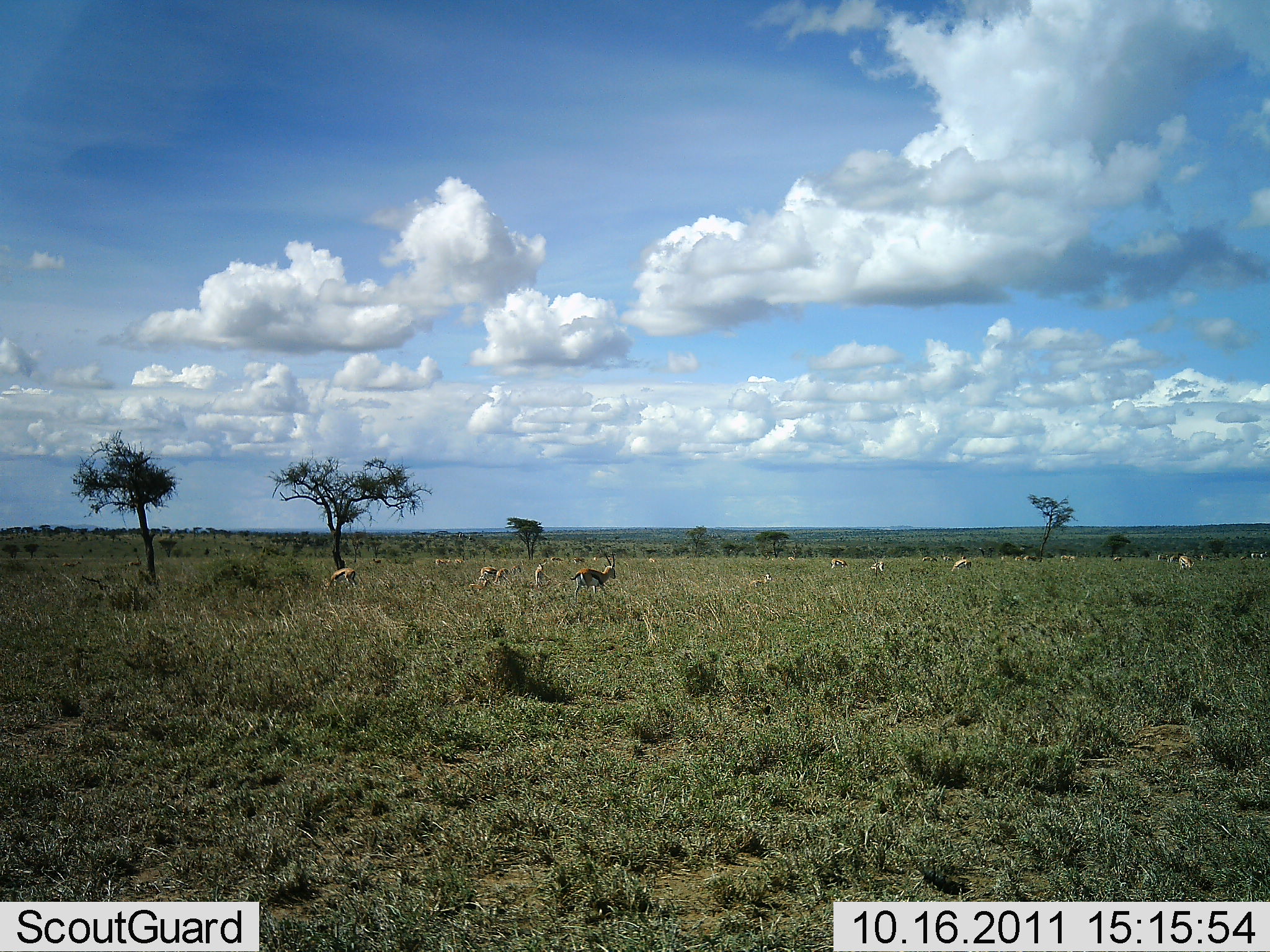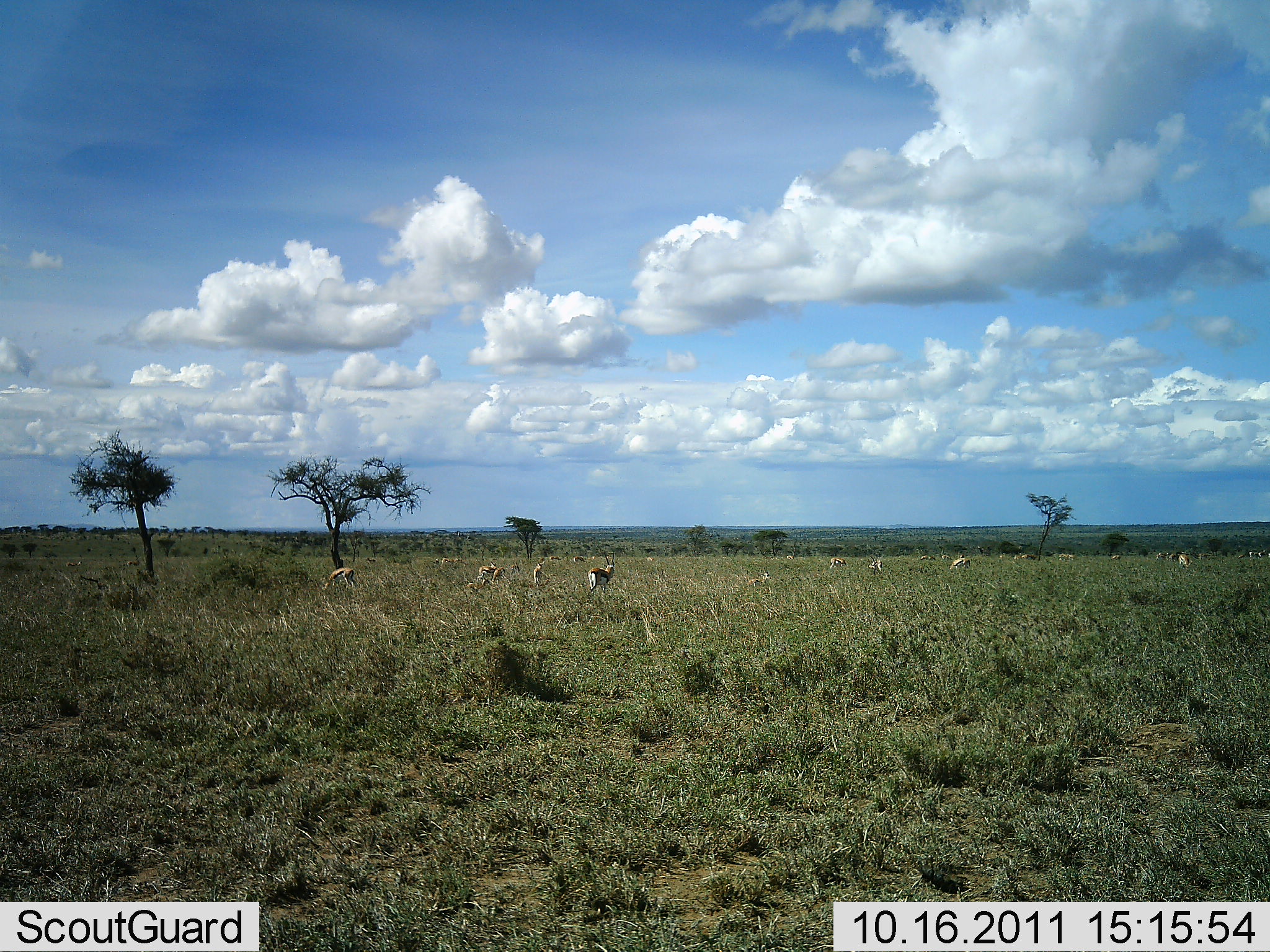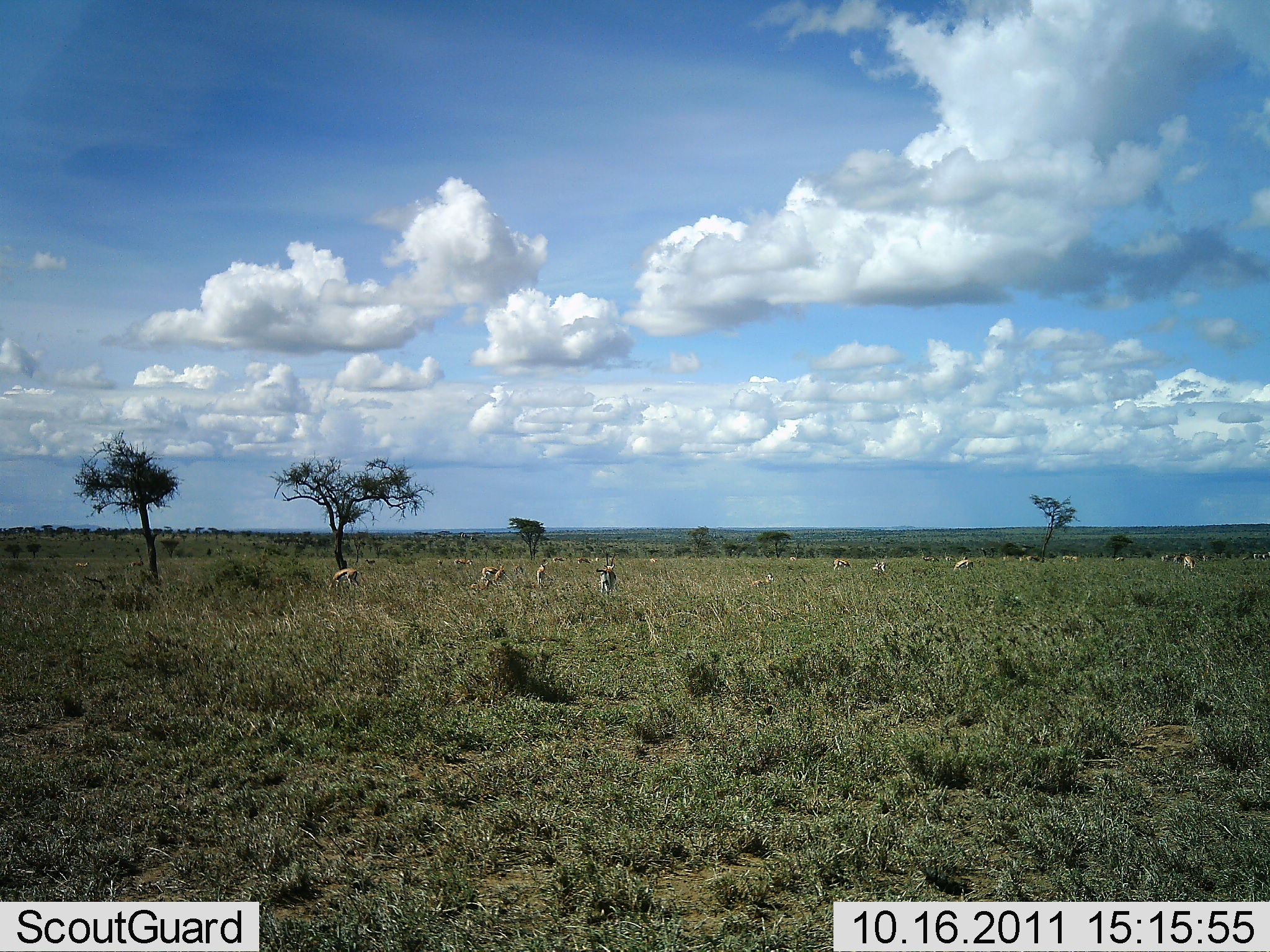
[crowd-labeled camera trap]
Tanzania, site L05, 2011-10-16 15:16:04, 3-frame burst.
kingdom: Animalia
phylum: Chordata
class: Mammalia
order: Artiodactyla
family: Bovidae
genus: Eudorcas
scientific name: Eudorcas thomsonii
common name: thomson's gazelle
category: gazellethomsons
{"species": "gazellethomsons (thomson's gazelle) (Eudorcas thomsonii)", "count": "11-50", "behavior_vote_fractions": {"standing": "36%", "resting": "0%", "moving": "50%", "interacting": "7%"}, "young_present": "7%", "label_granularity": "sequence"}